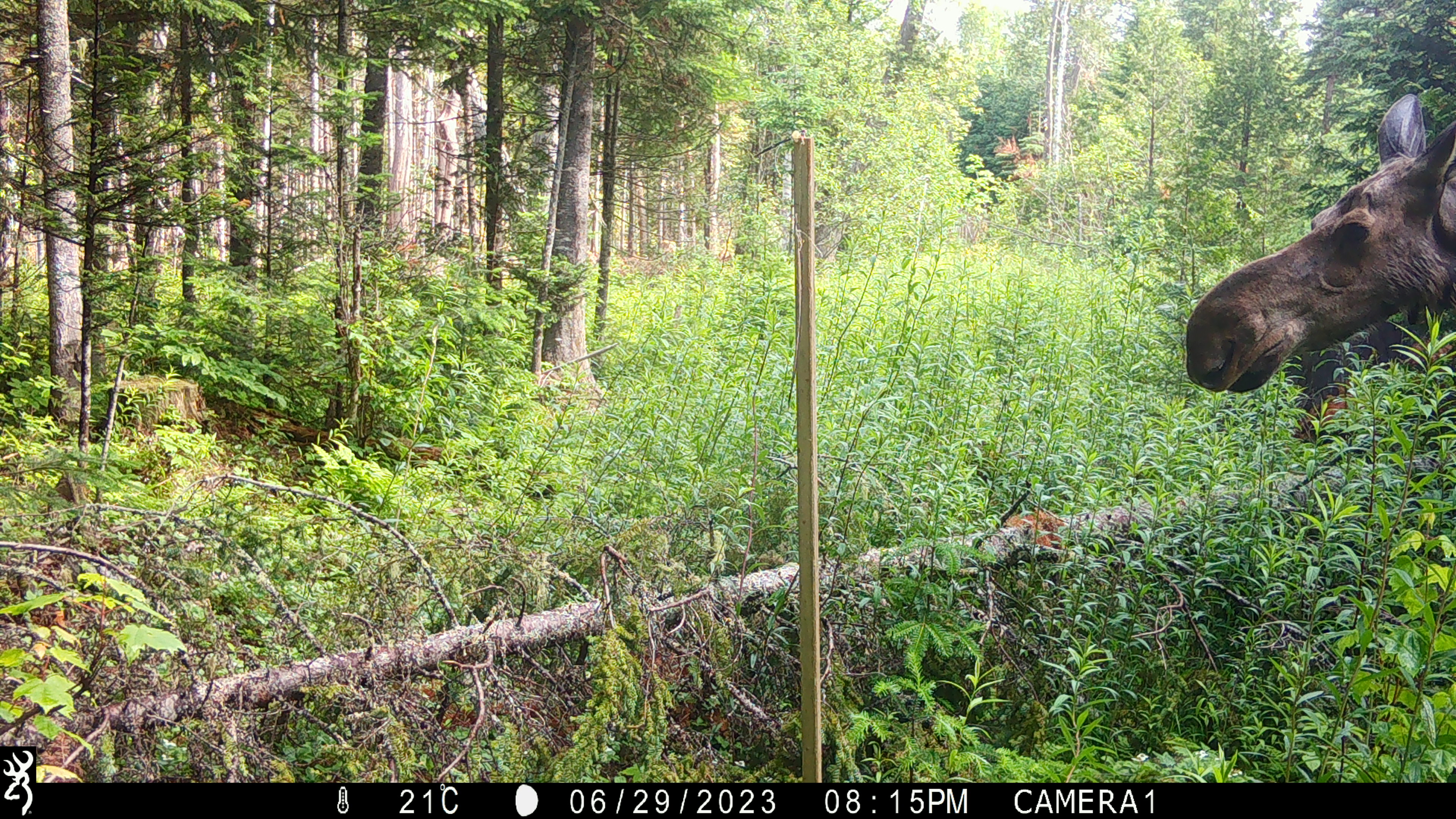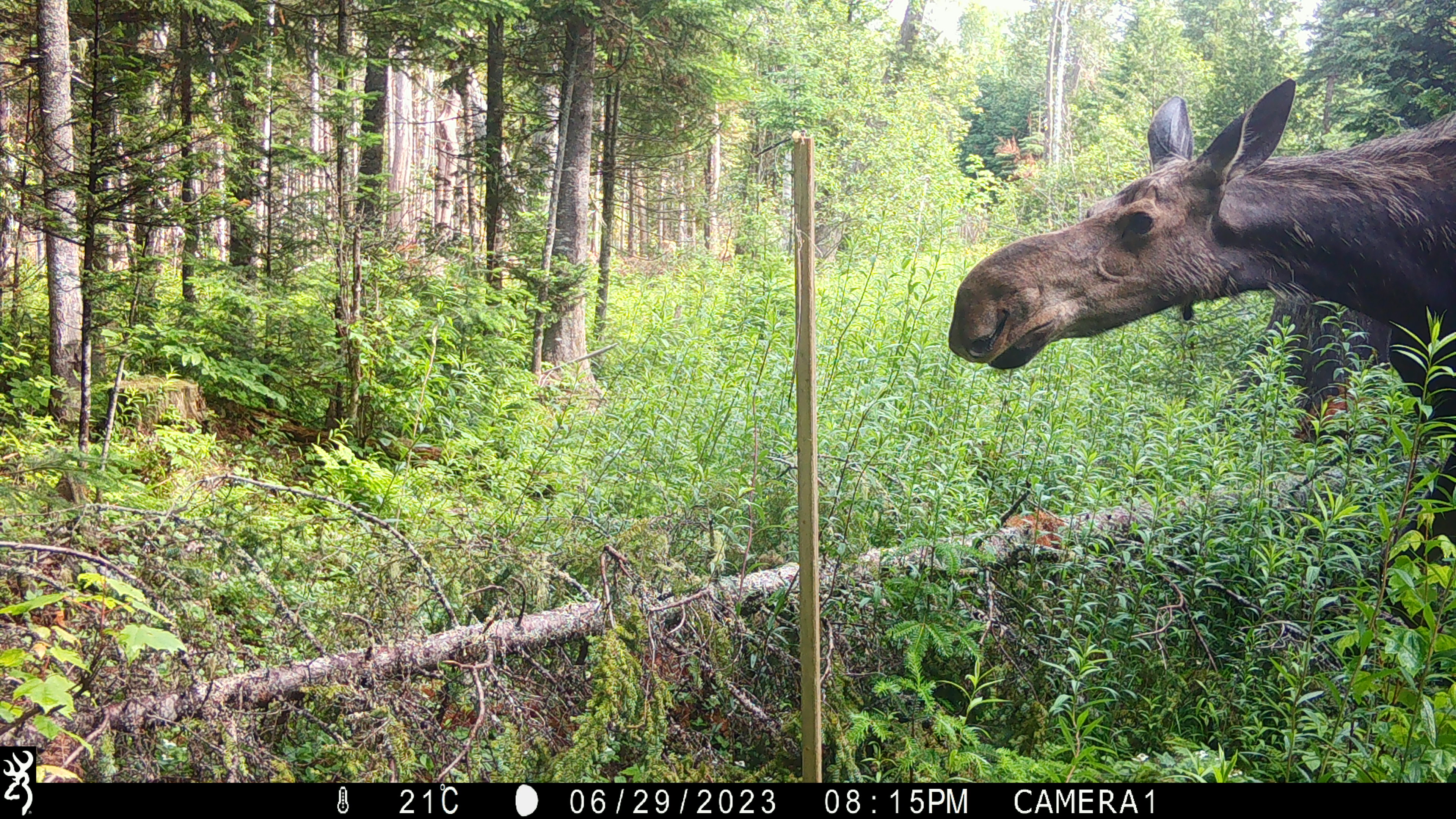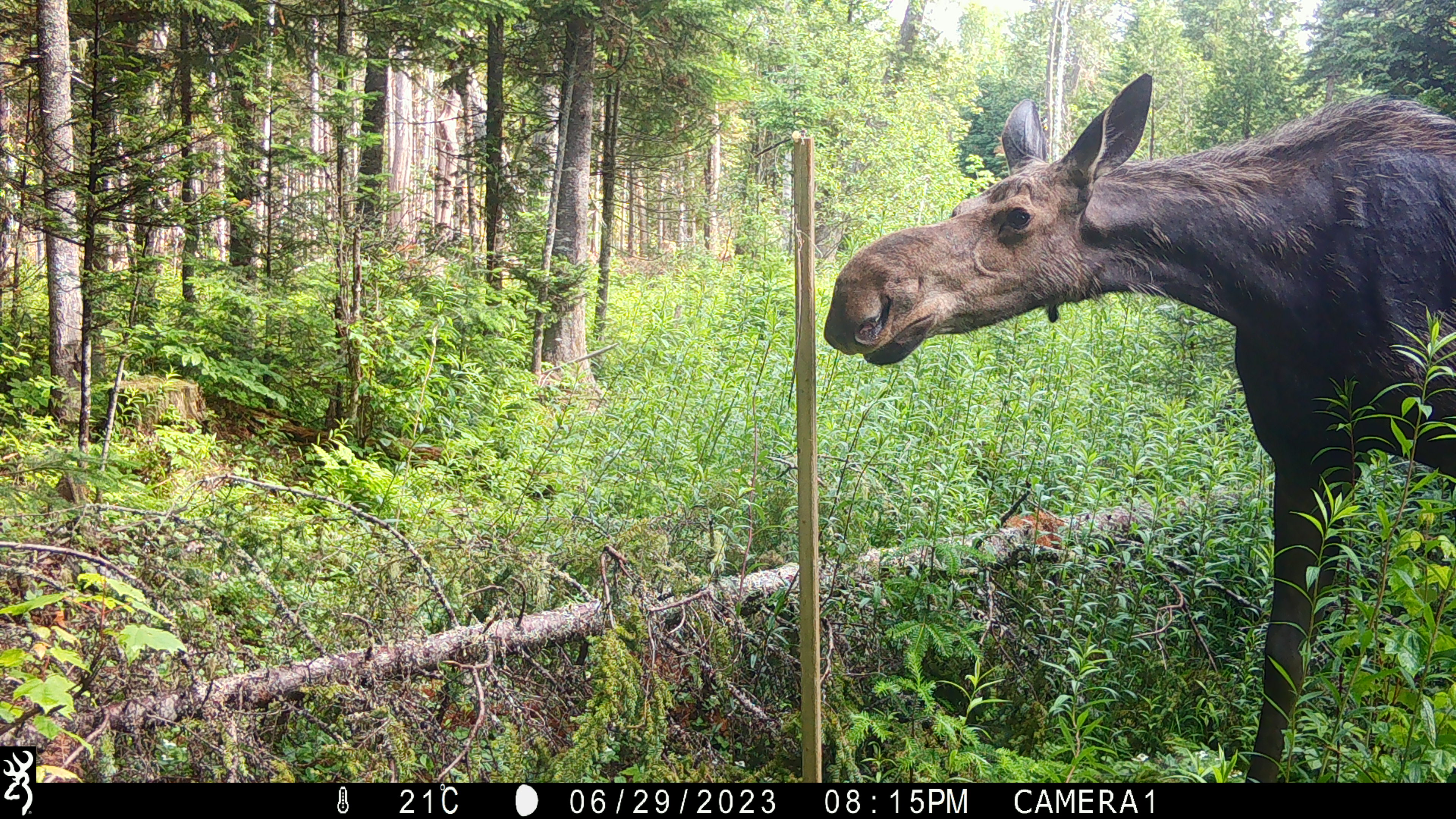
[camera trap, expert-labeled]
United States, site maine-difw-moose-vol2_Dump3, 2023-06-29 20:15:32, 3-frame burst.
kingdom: Animalia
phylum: Chordata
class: Mammalia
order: Artiodactyla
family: Cervidae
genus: Alces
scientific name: Alces alces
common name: moose